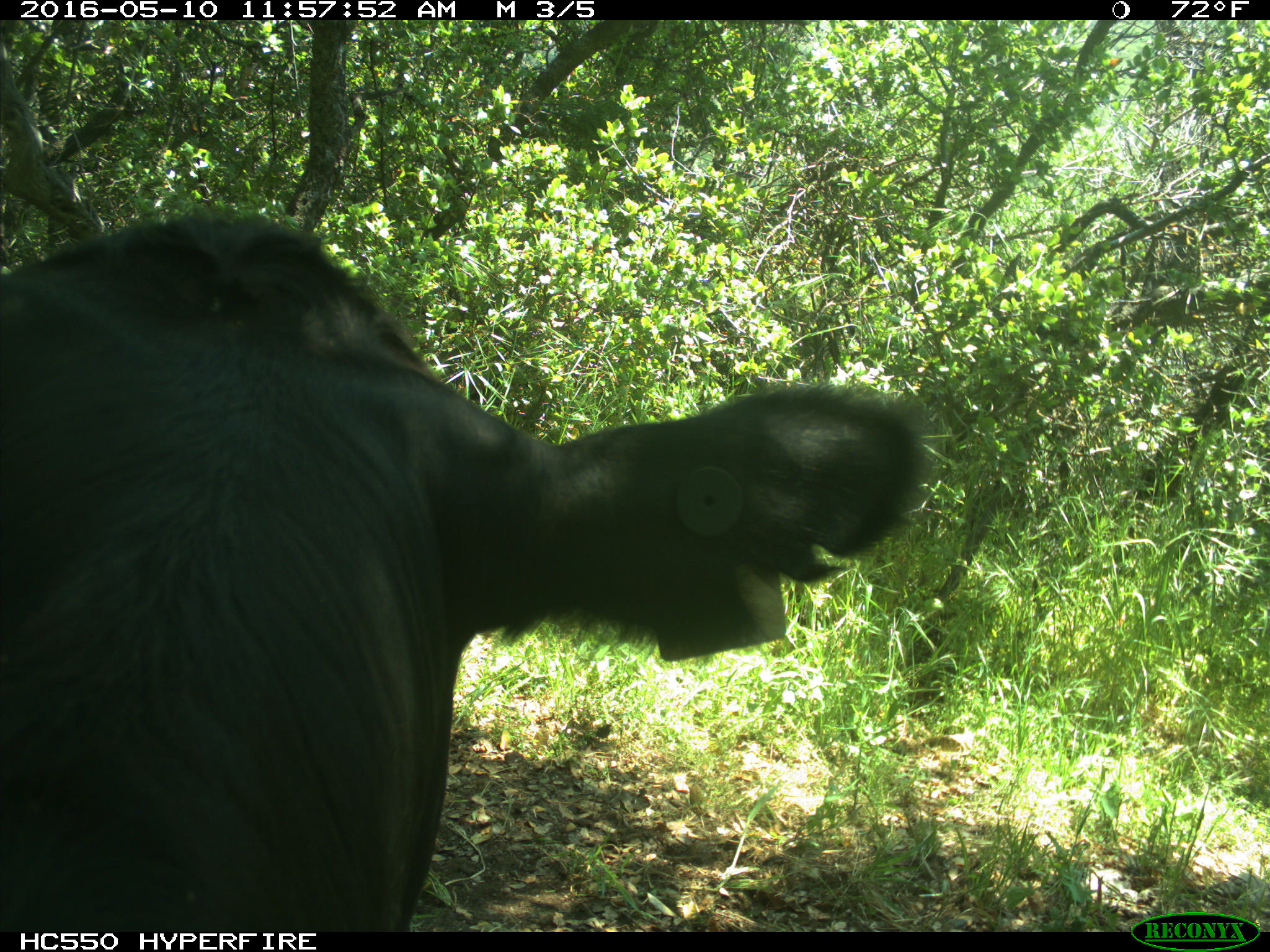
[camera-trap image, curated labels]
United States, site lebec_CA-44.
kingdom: Animalia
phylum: Chordata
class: Mammalia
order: Artiodactyla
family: Bovidae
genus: Bos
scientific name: Bos taurus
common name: domestic cow